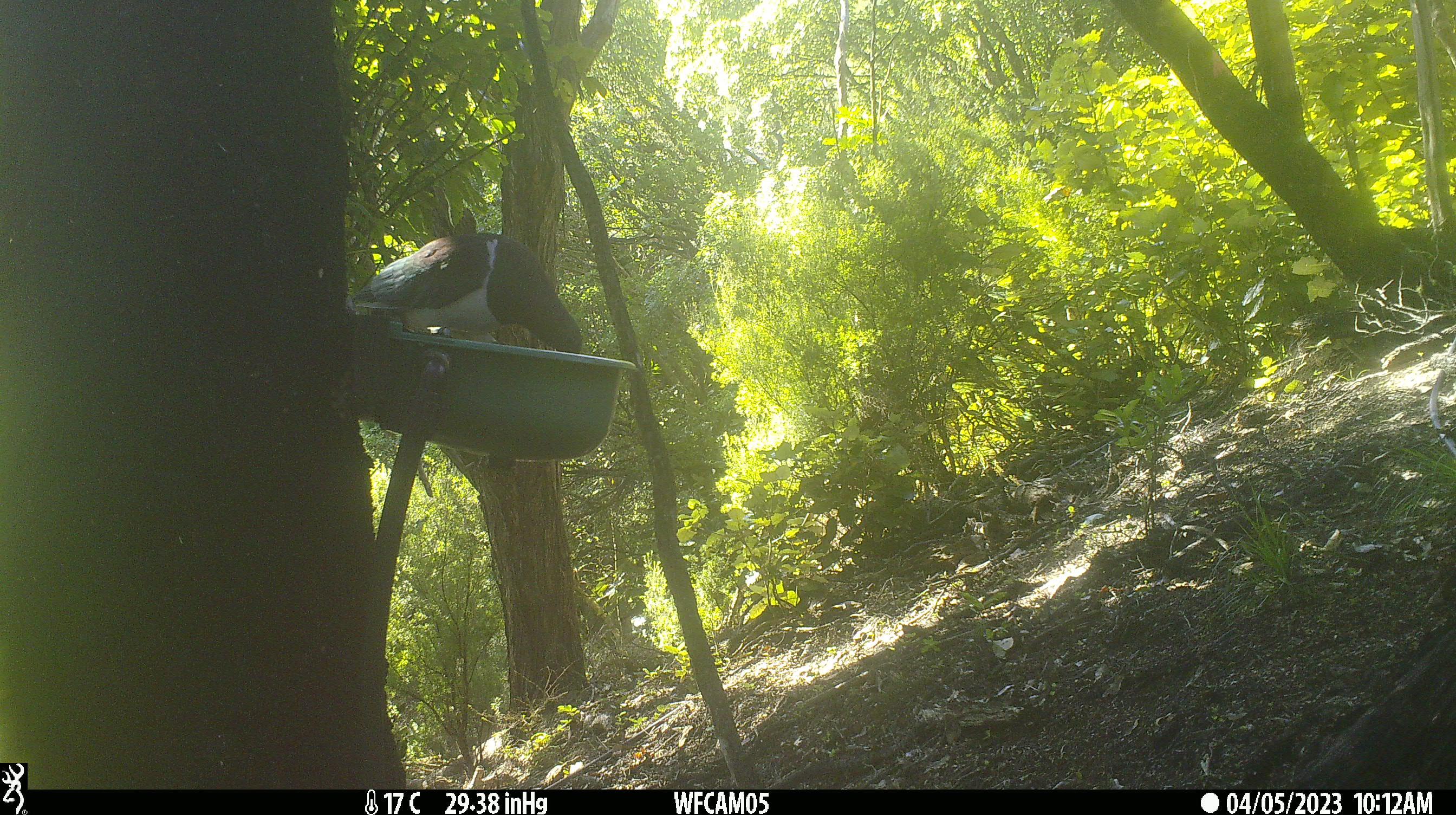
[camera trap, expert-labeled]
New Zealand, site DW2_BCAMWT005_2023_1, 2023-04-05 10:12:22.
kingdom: Animalia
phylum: Chordata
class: Aves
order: Columbiformes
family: Columbidae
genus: Hemiphaga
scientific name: Hemiphaga novaeseelandiae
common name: new zealand pigeon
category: kereru